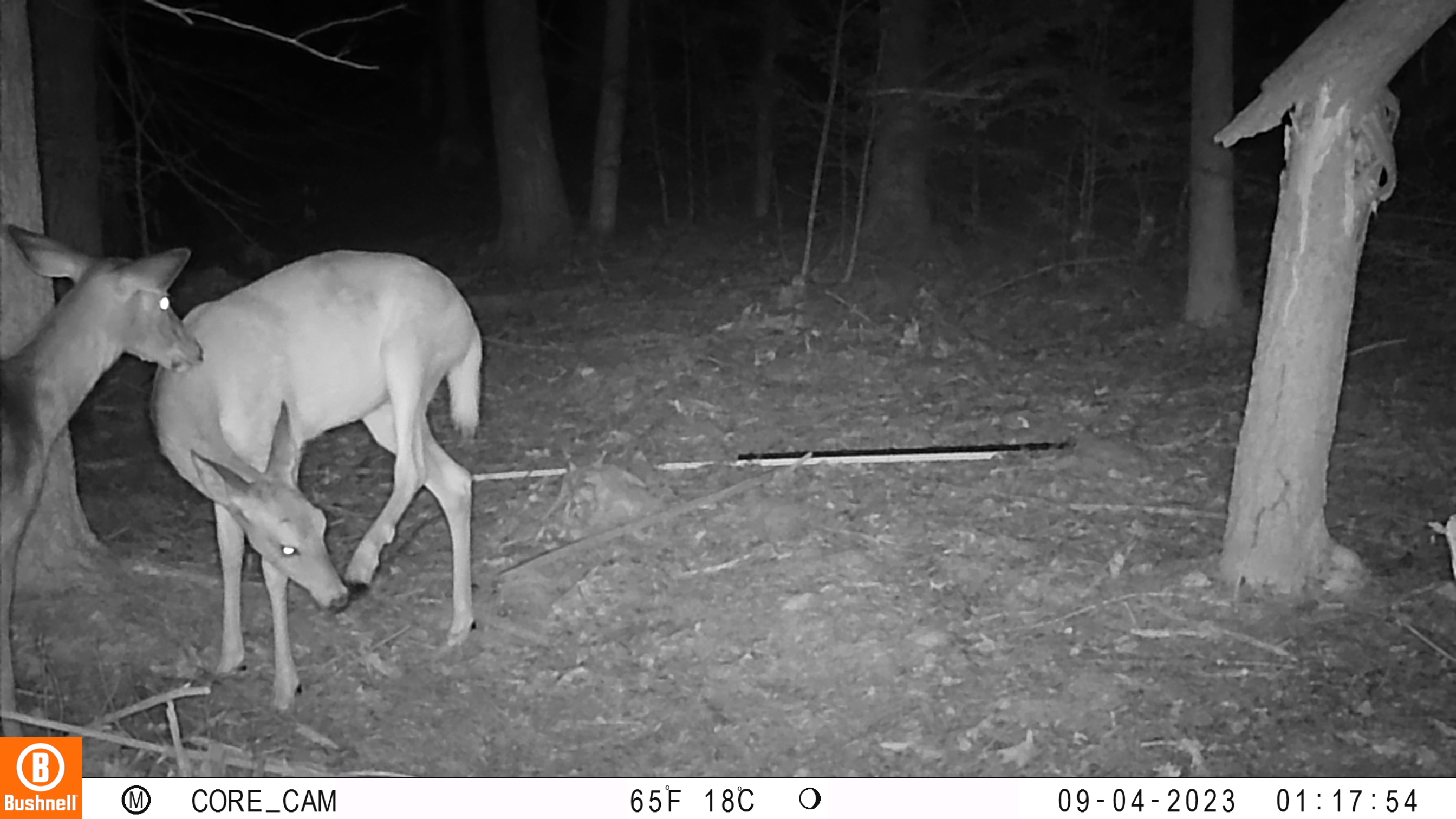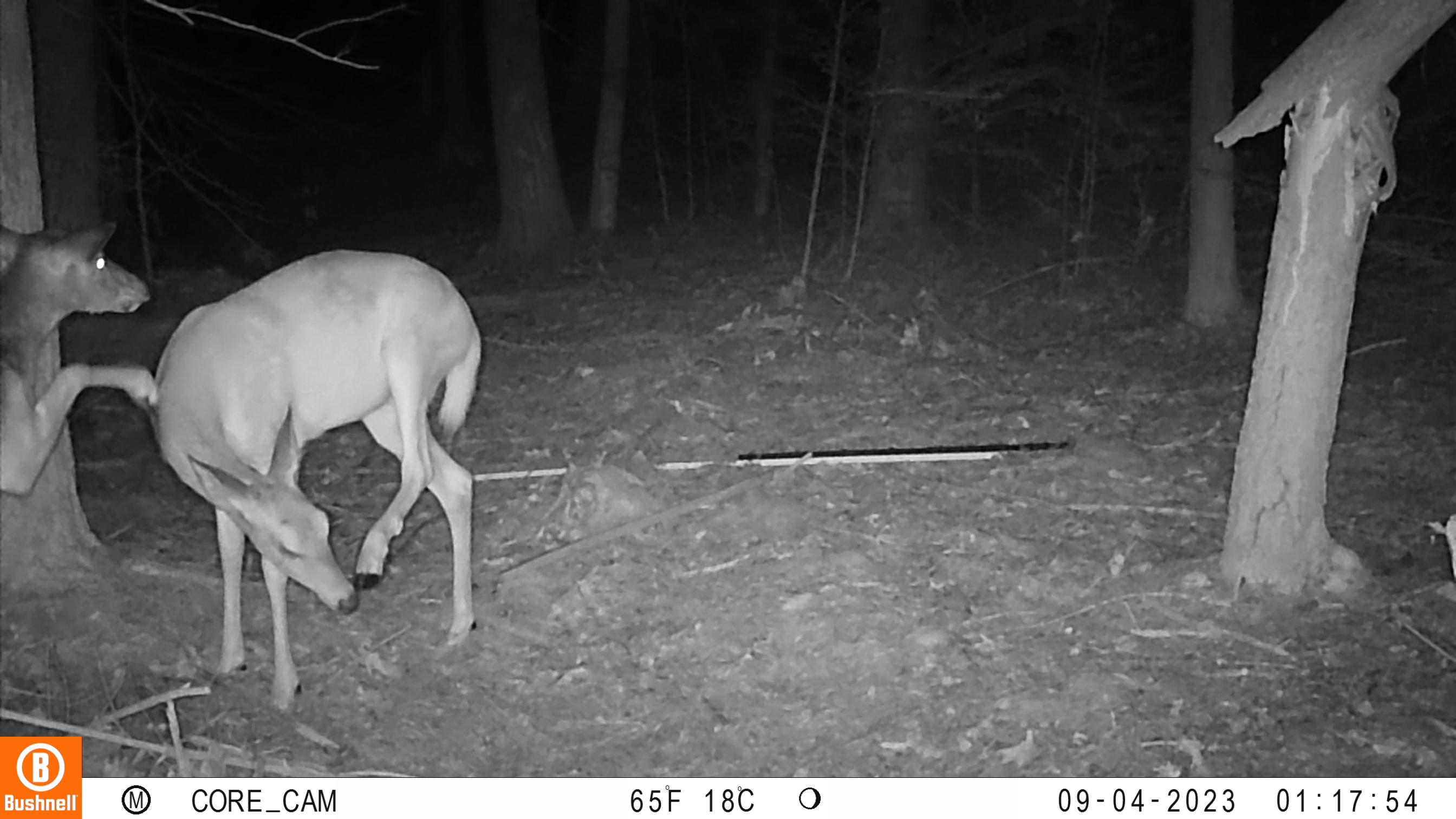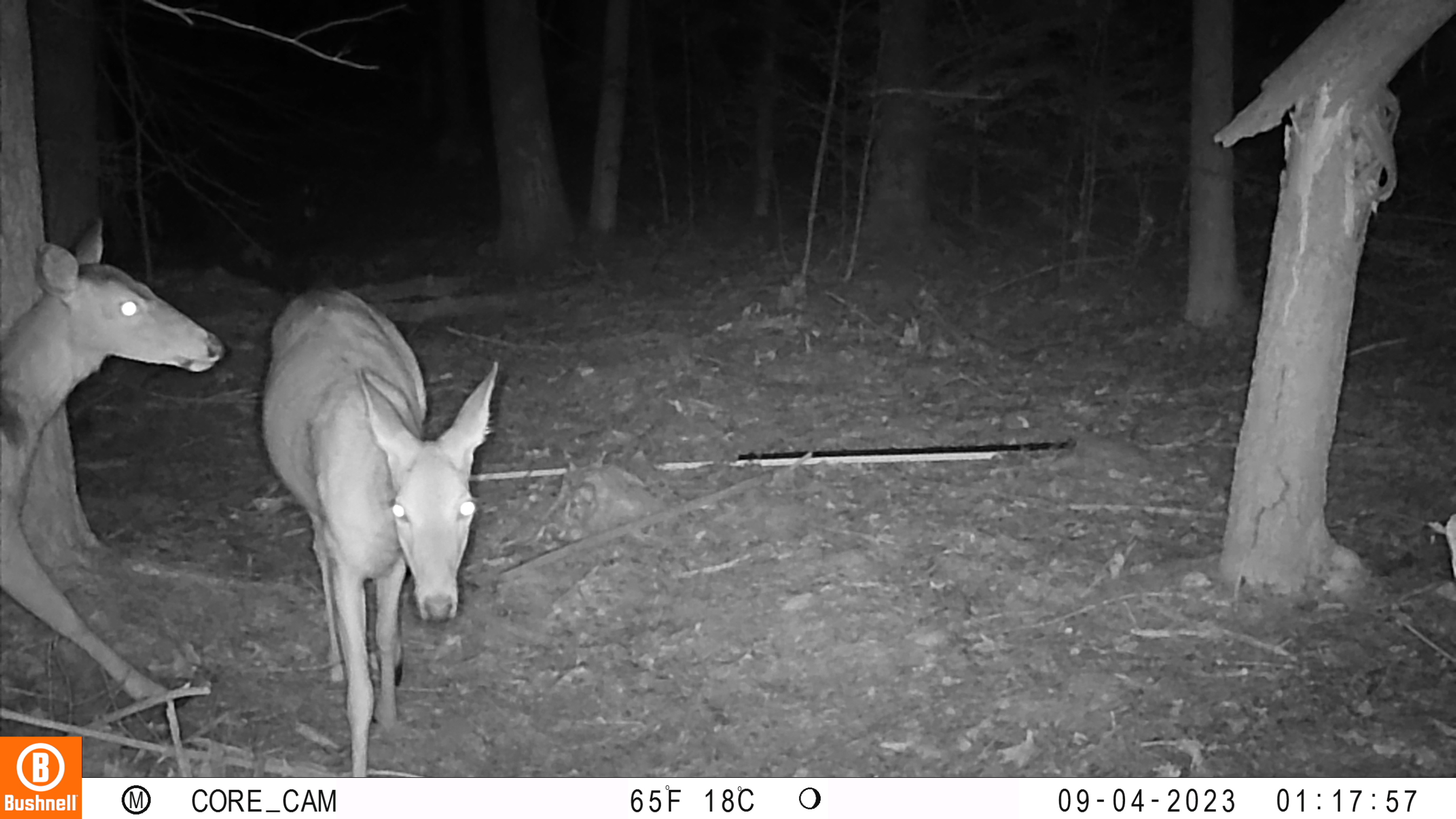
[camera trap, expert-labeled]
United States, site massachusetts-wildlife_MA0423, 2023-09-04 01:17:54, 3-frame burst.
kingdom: Animalia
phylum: Chordata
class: Mammalia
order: Artiodactyla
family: Cervidae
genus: Odocoileus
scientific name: Odocoileus virginianus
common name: white-tailed deer